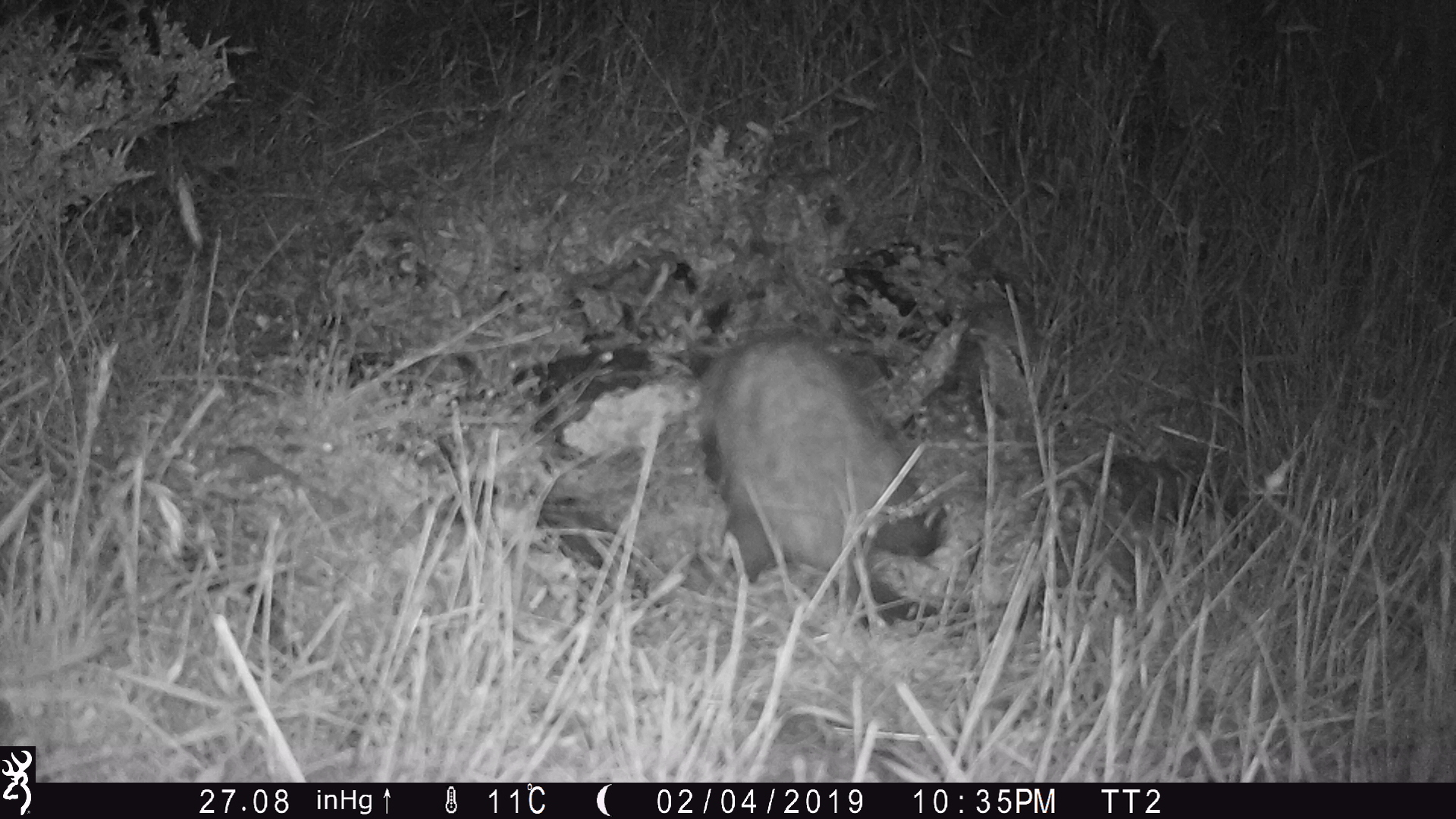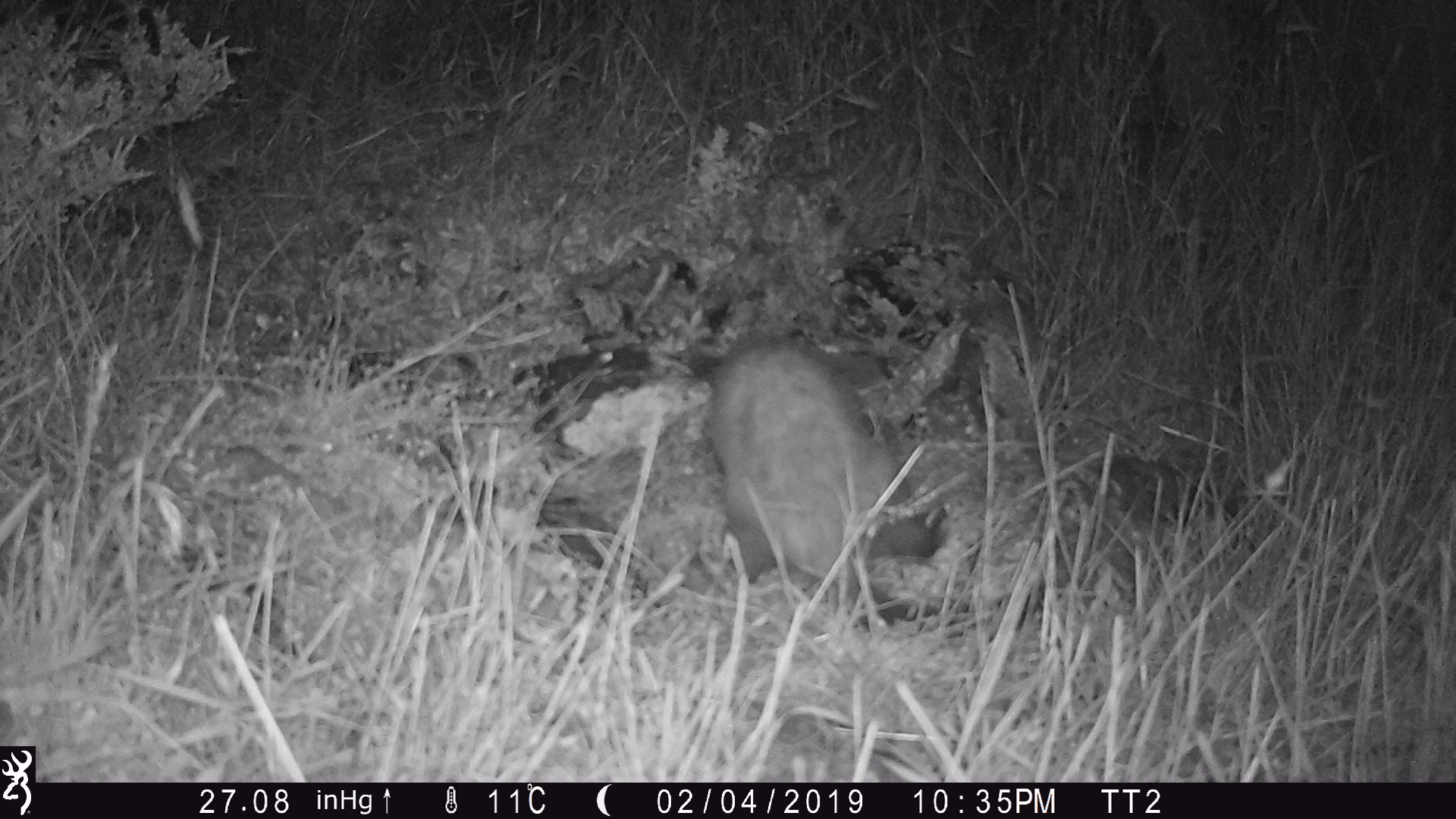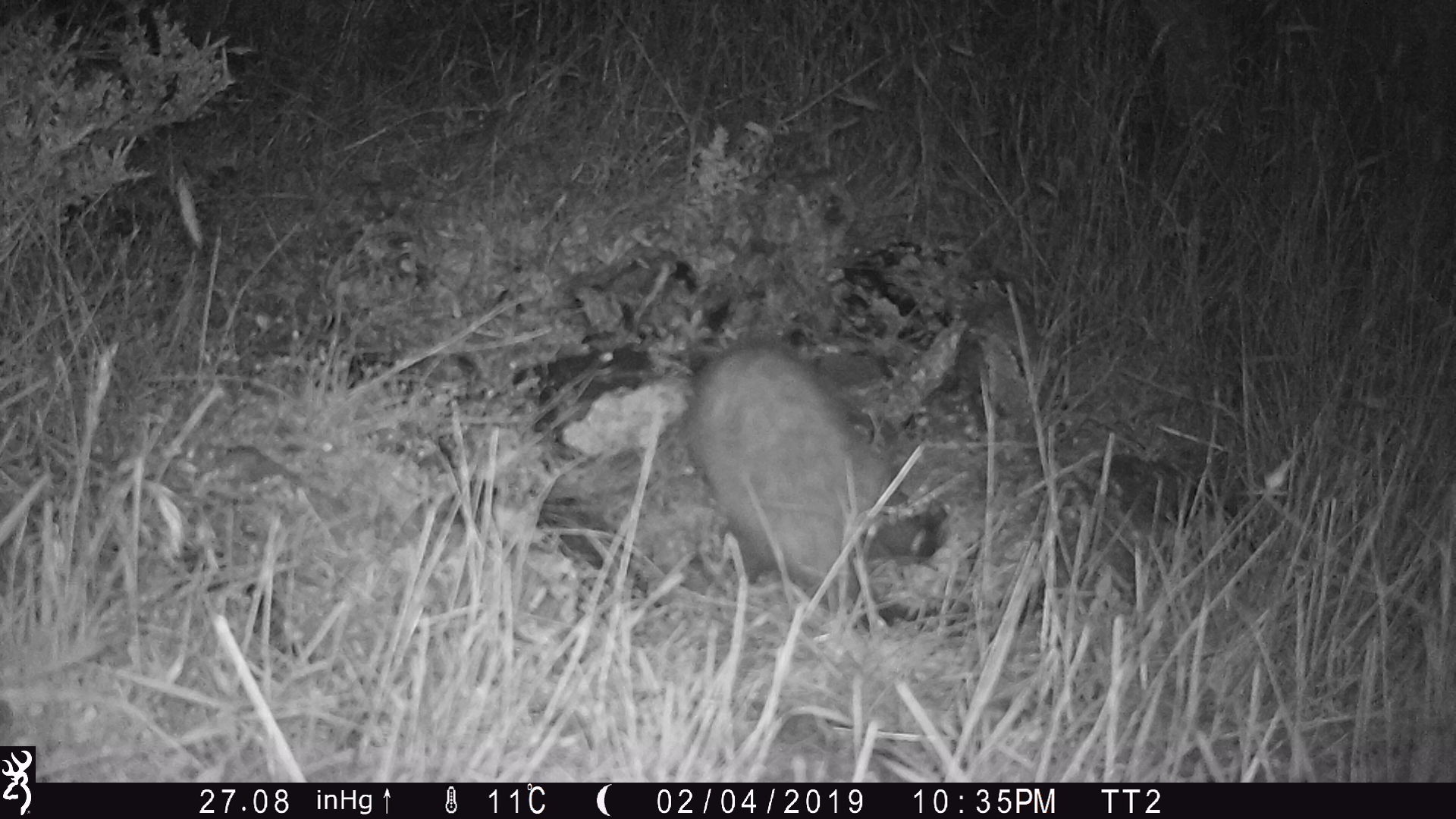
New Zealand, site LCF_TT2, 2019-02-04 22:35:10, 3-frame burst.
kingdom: Animalia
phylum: Chordata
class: Mammalia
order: Carnivora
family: Mustelidae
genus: Mustela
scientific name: Mustela furo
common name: ferret